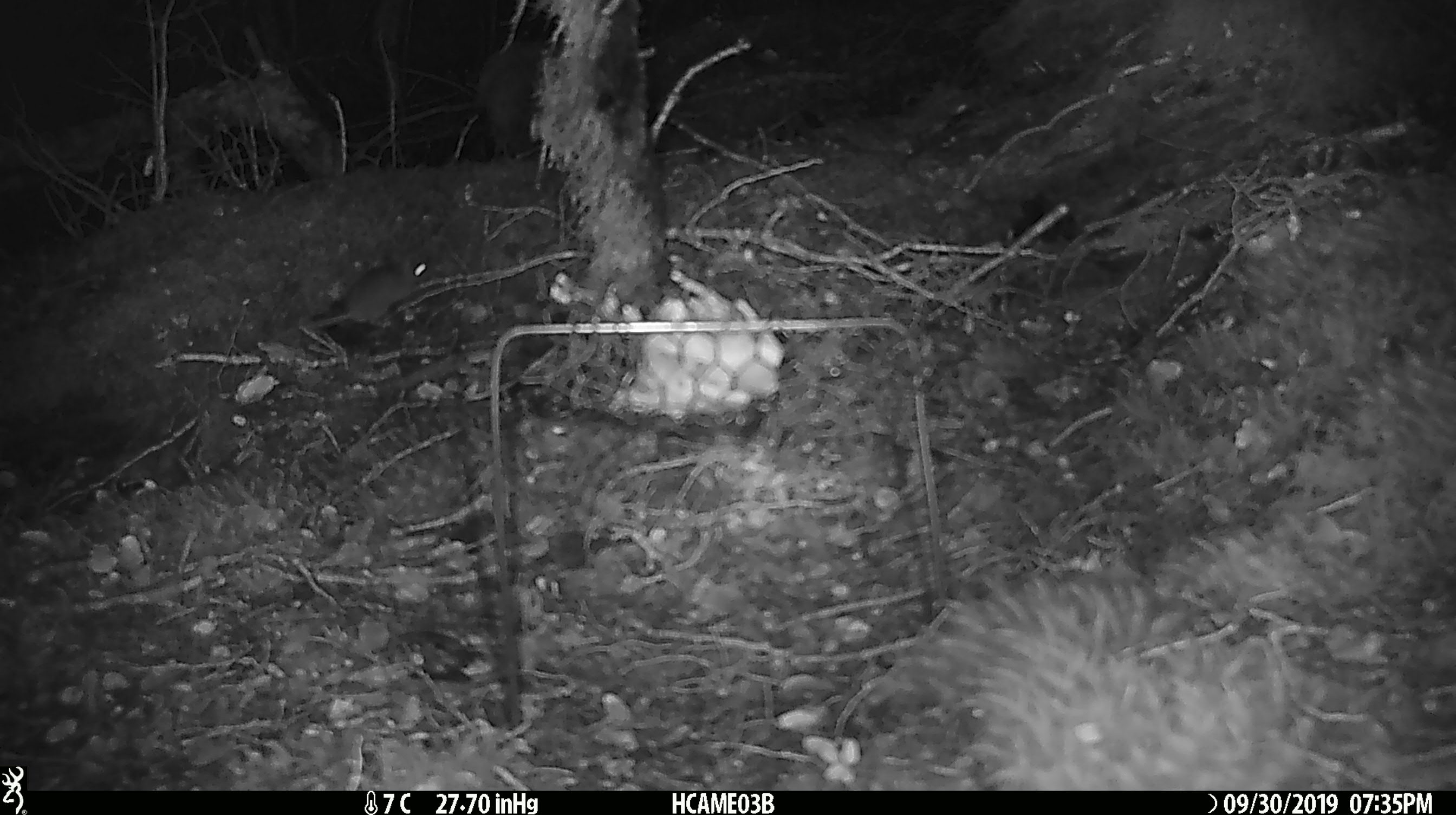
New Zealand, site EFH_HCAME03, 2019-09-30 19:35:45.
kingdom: Animalia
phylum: Chordata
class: Mammalia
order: Rodentia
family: Muridae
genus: Mus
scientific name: Mus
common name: mouse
Mouse (Mus).